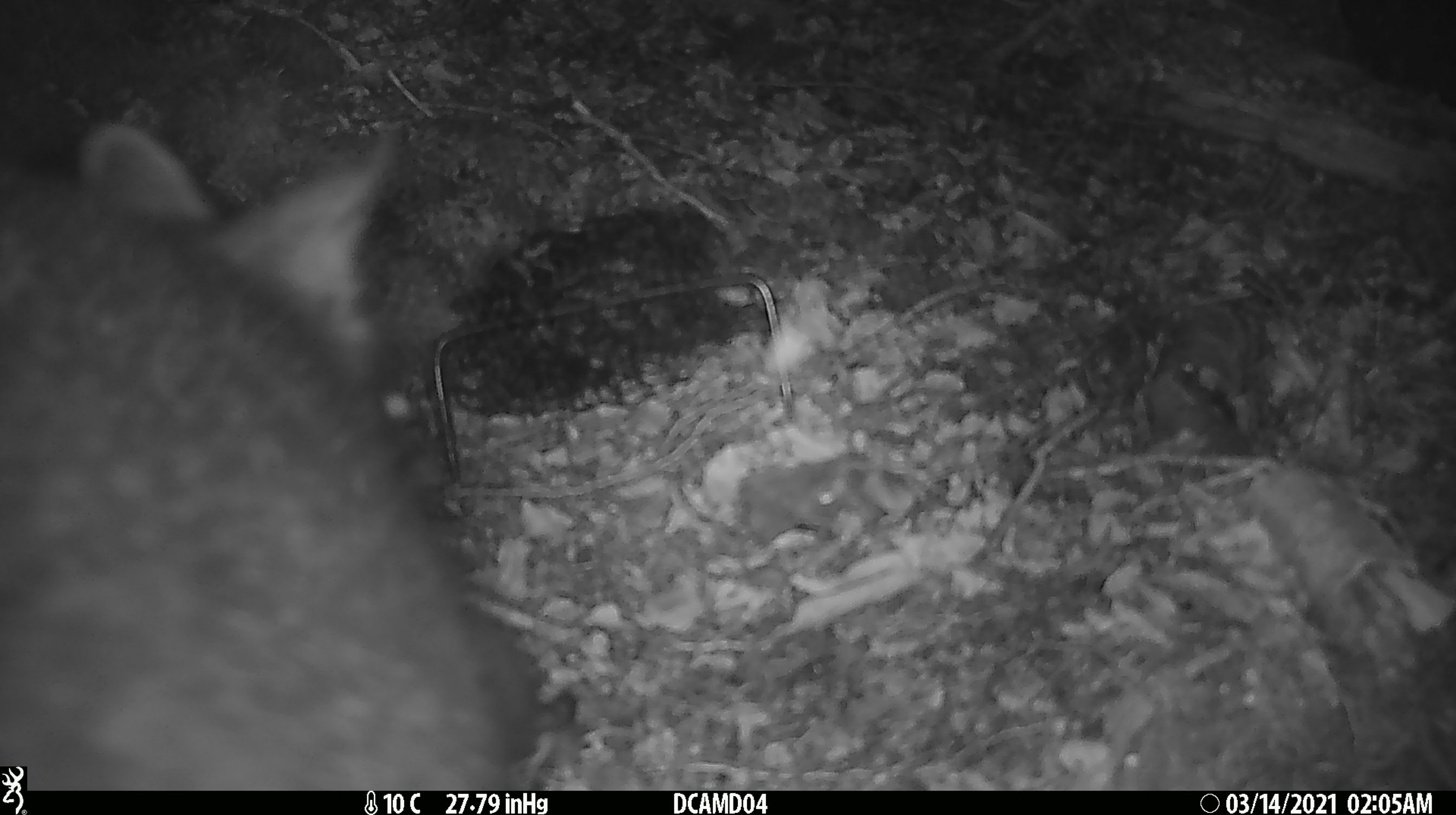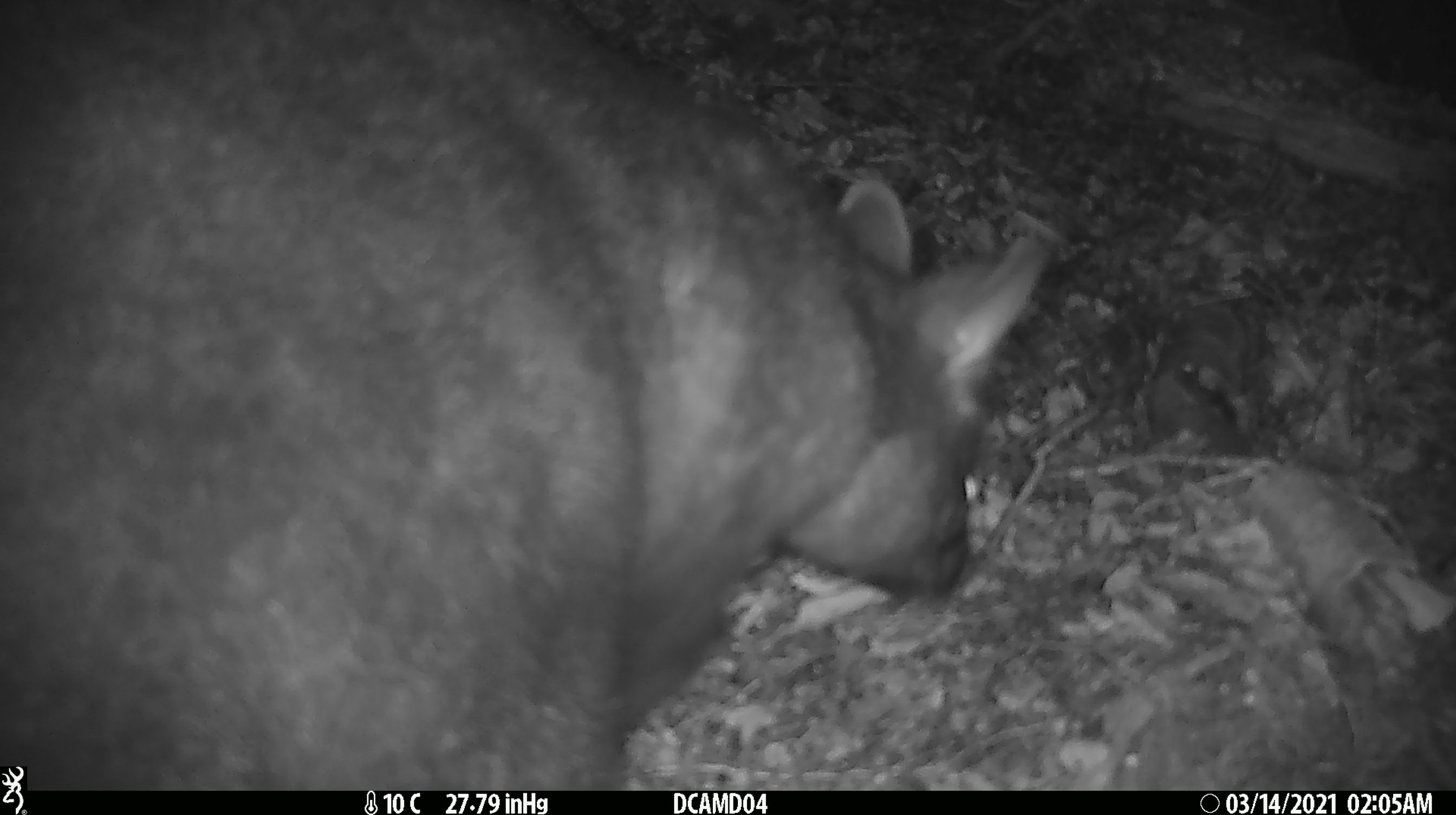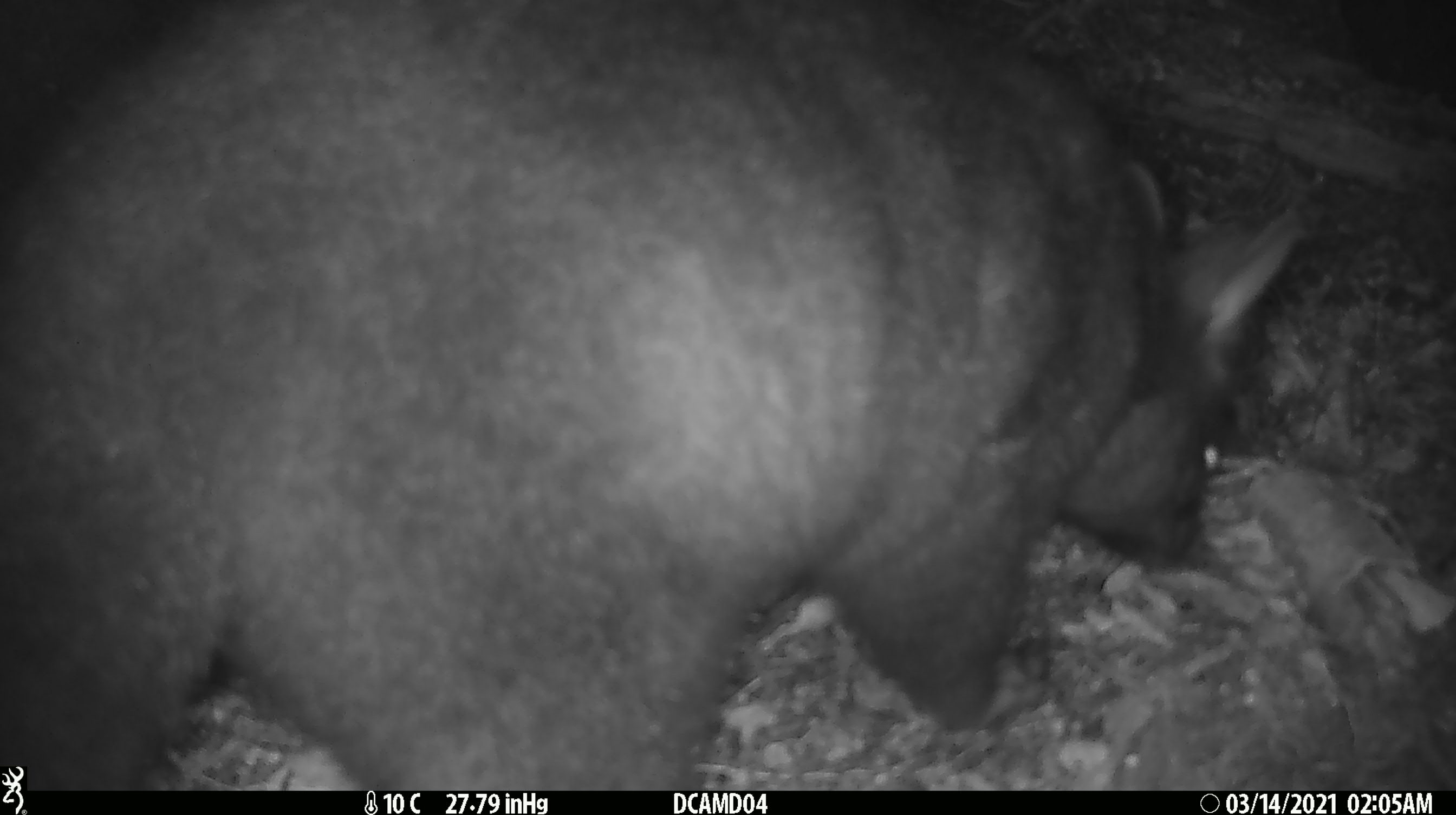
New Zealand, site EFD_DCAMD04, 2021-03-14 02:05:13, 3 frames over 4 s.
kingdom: Animalia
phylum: Chordata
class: Mammalia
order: Diprotodontia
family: Phalangeridae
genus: Trichosurus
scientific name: Trichosurus vulpecula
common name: common brushtail possum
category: possum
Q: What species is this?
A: Possum (common brushtail possum) (Trichosurus vulpecula).